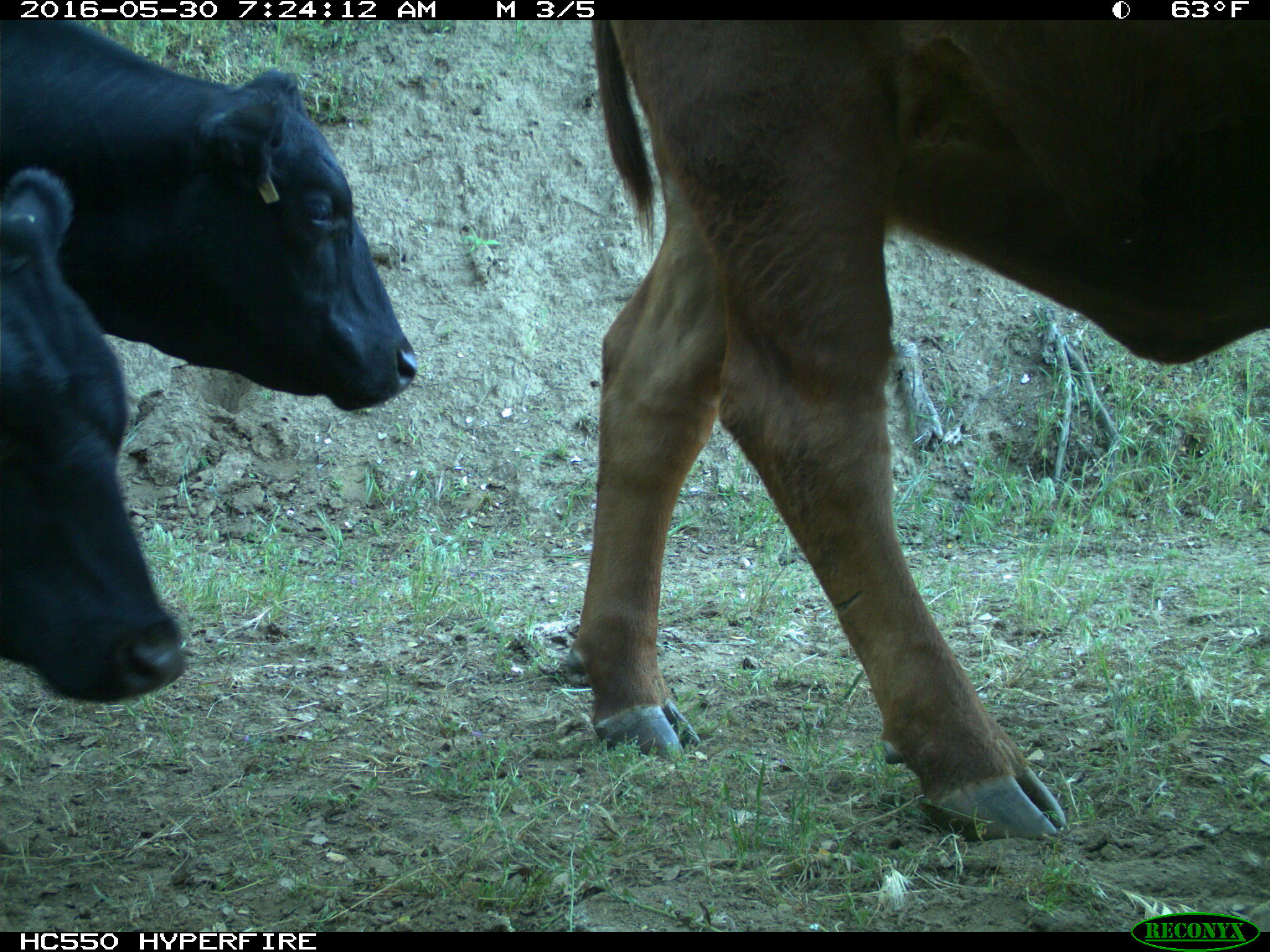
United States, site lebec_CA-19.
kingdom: Animalia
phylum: Chordata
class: Mammalia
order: Artiodactyla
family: Bovidae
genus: Bos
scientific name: Bos taurus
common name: domestic cow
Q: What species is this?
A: Bos taurus (domestic cow).